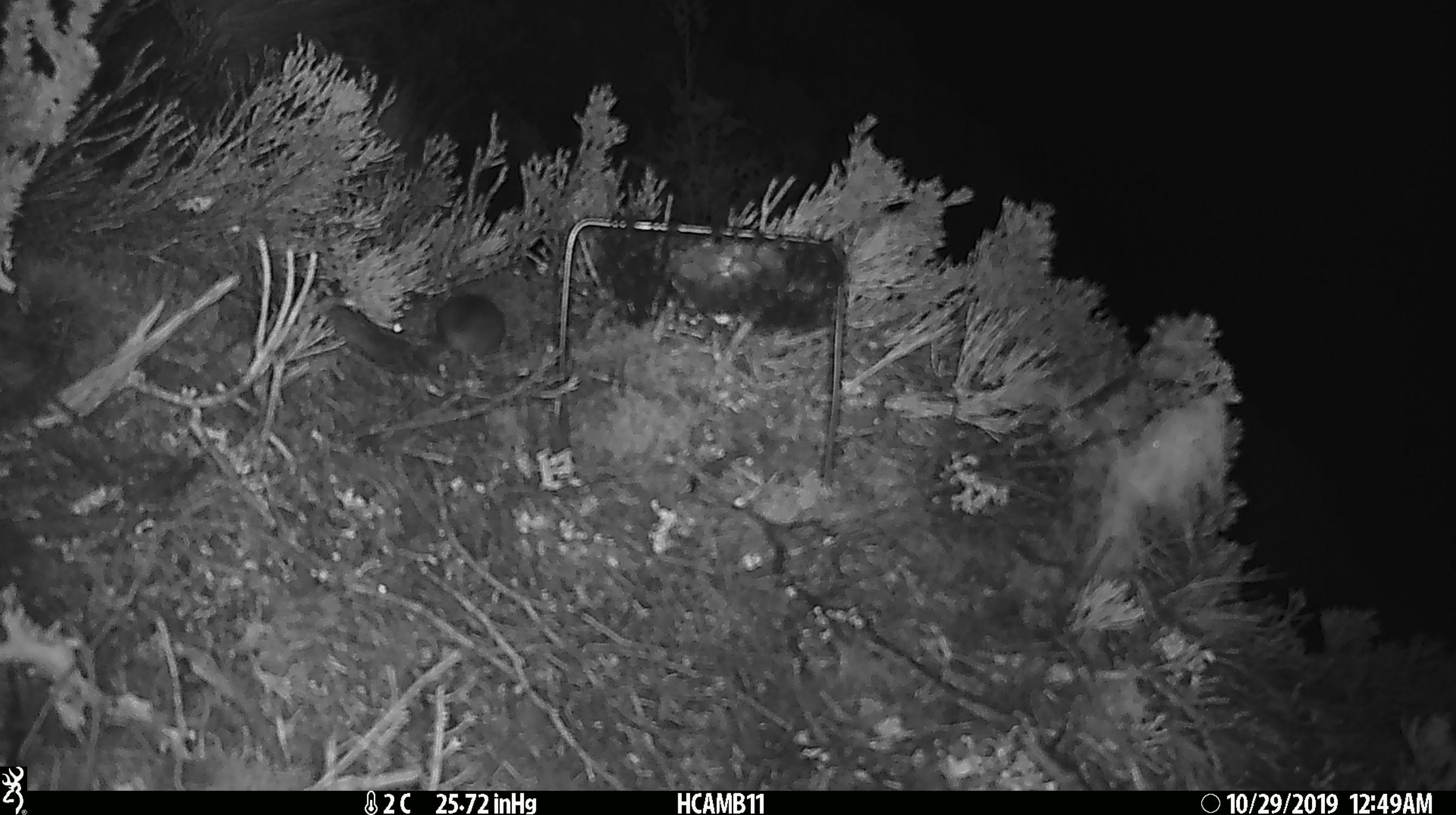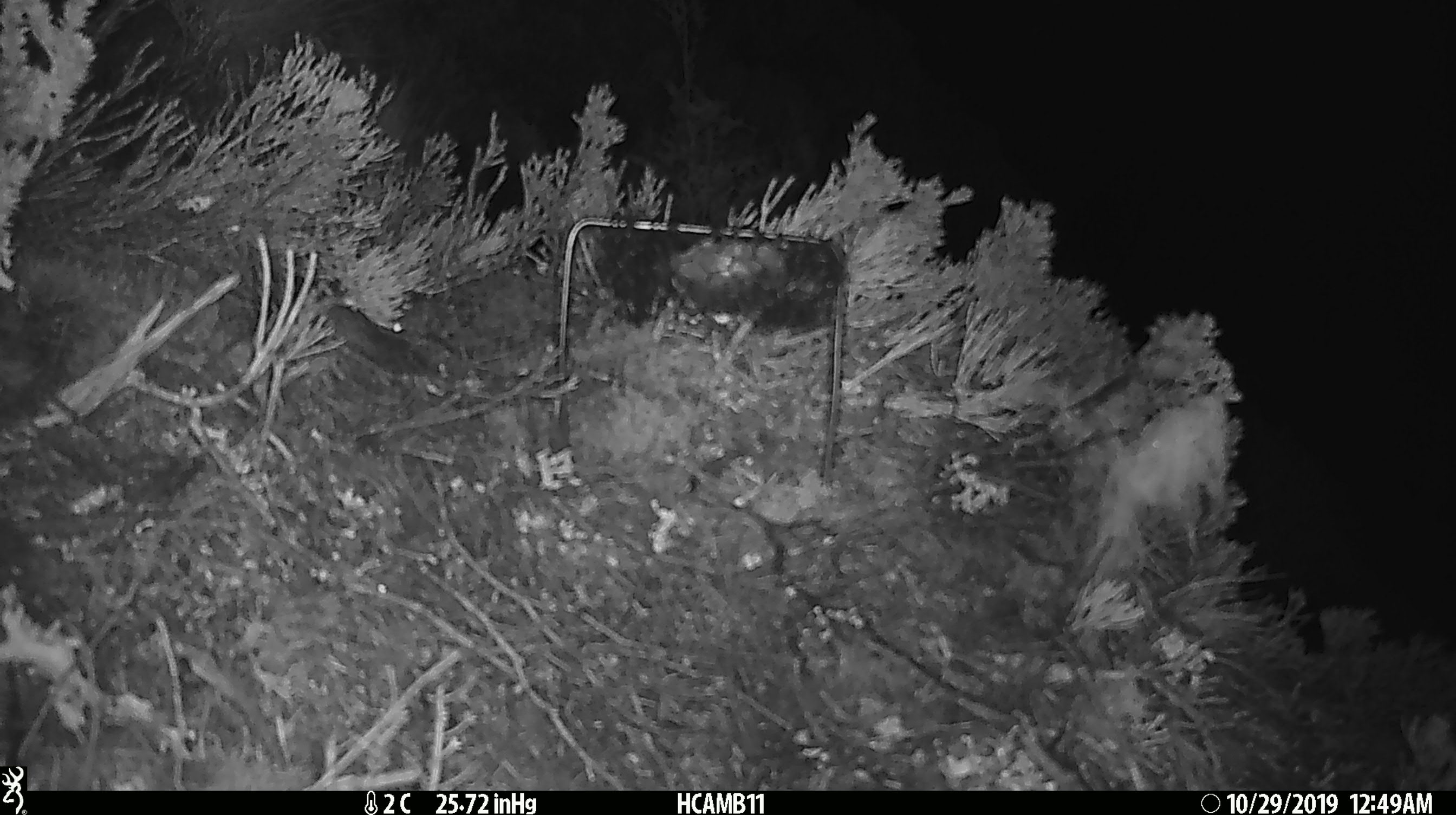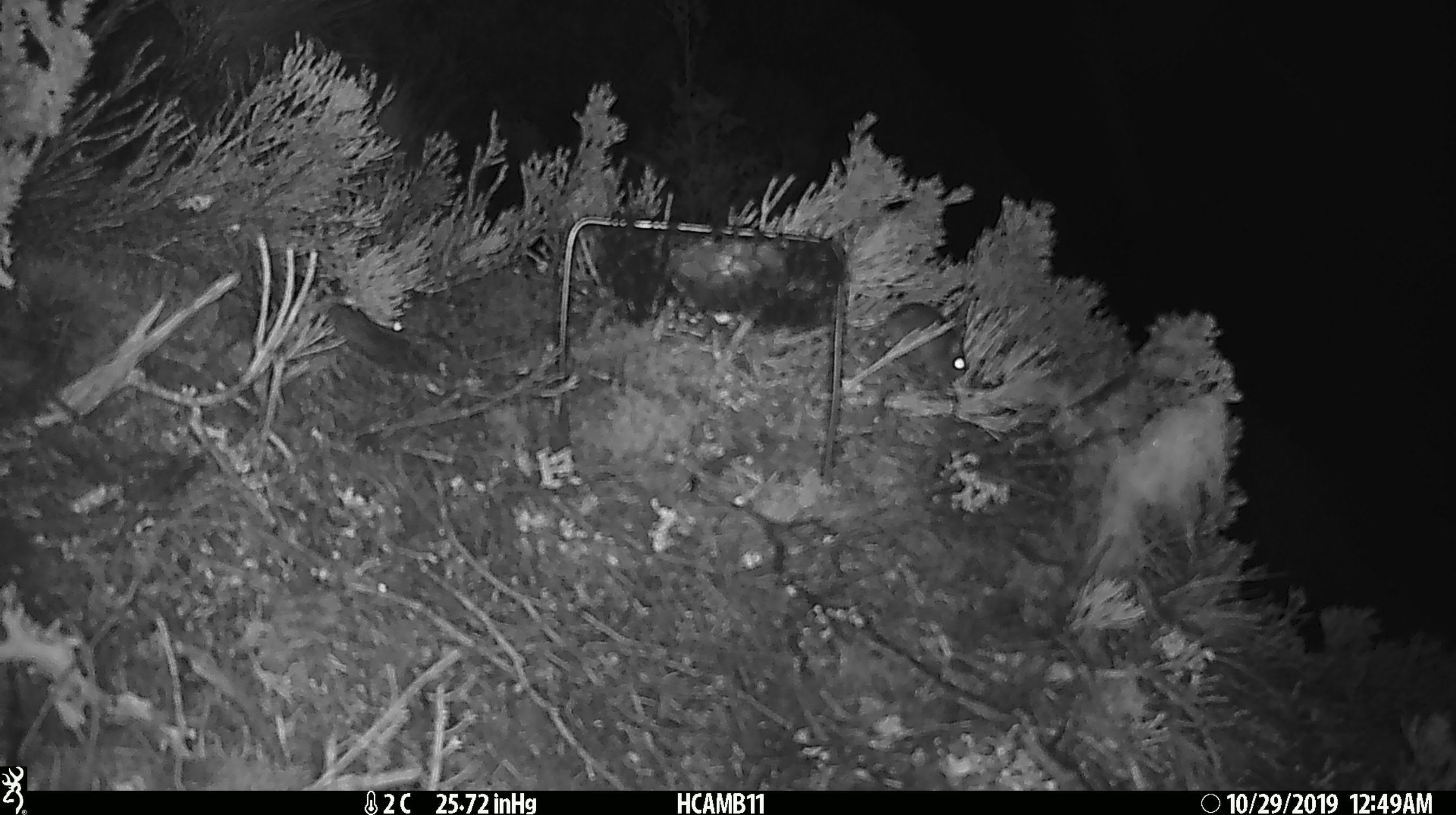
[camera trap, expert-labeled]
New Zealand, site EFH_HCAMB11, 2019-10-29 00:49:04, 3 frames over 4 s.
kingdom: Animalia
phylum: Chordata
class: Mammalia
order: Rodentia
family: Muridae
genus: Mus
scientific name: Mus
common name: mouse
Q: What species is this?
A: Mouse (Mus).